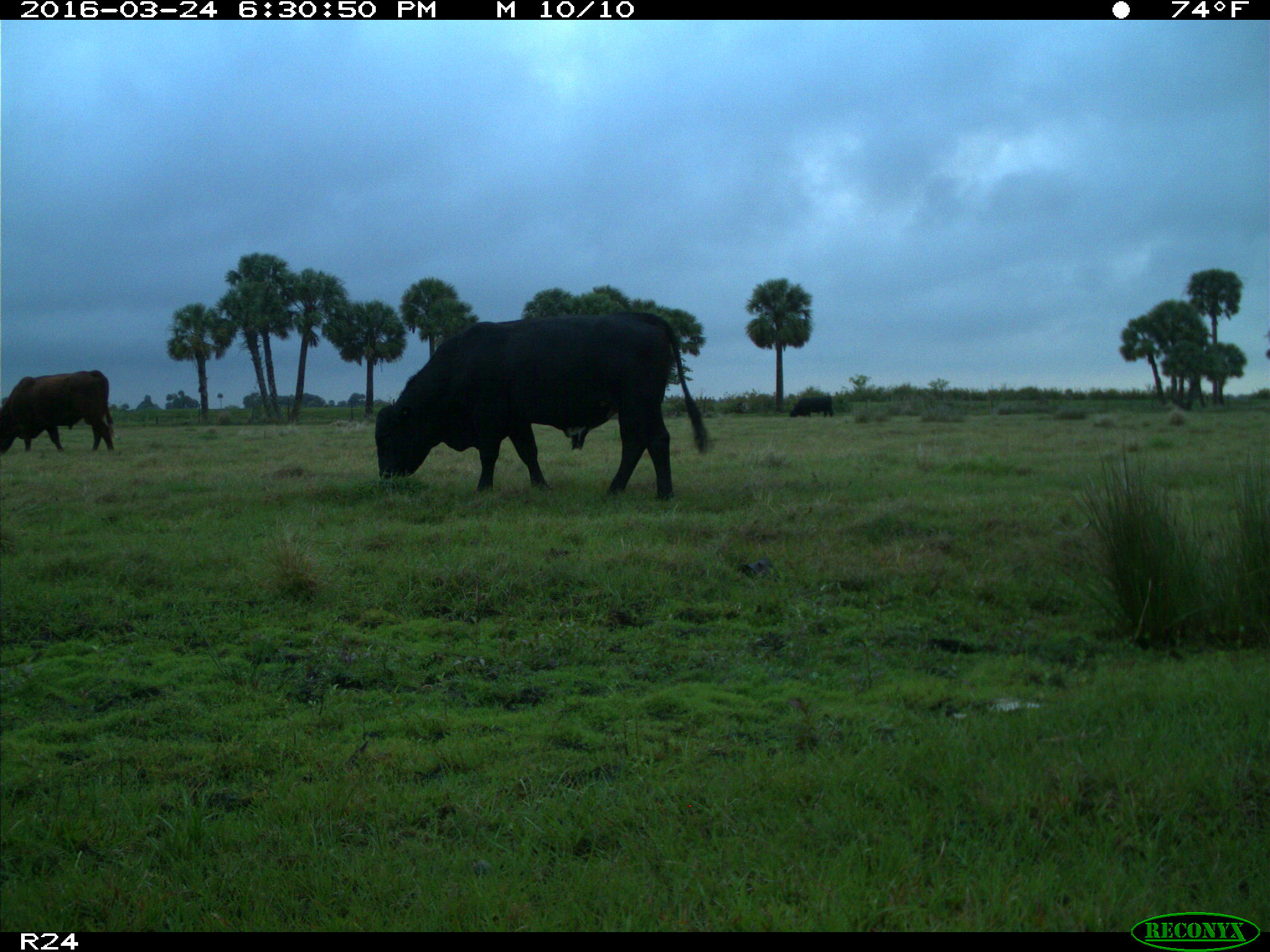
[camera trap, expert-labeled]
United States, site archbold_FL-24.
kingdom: Animalia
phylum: Chordata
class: Mammalia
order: Artiodactyla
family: Bovidae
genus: Bos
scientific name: Bos taurus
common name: domestic cow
Bos taurus (domestic cow).